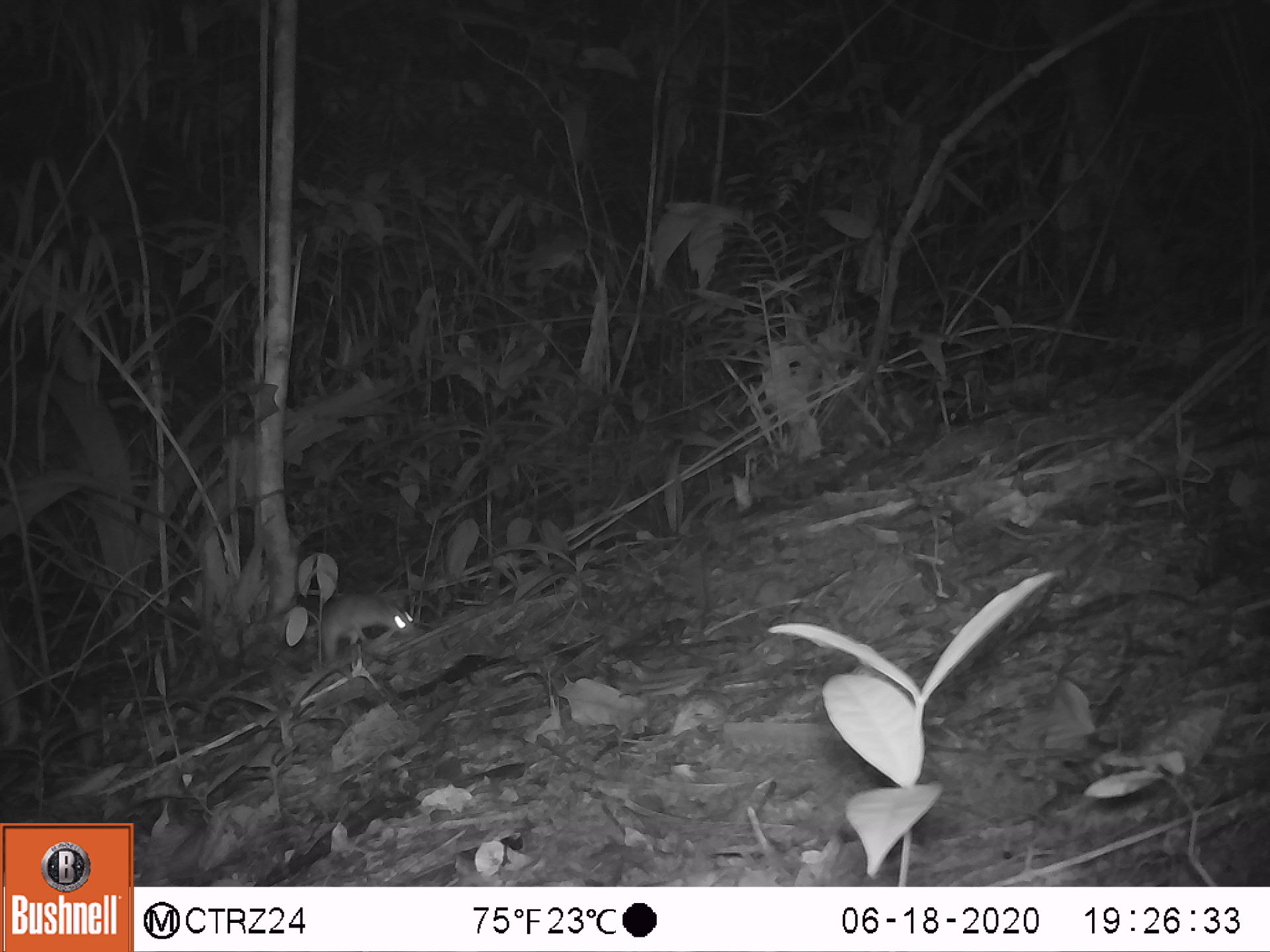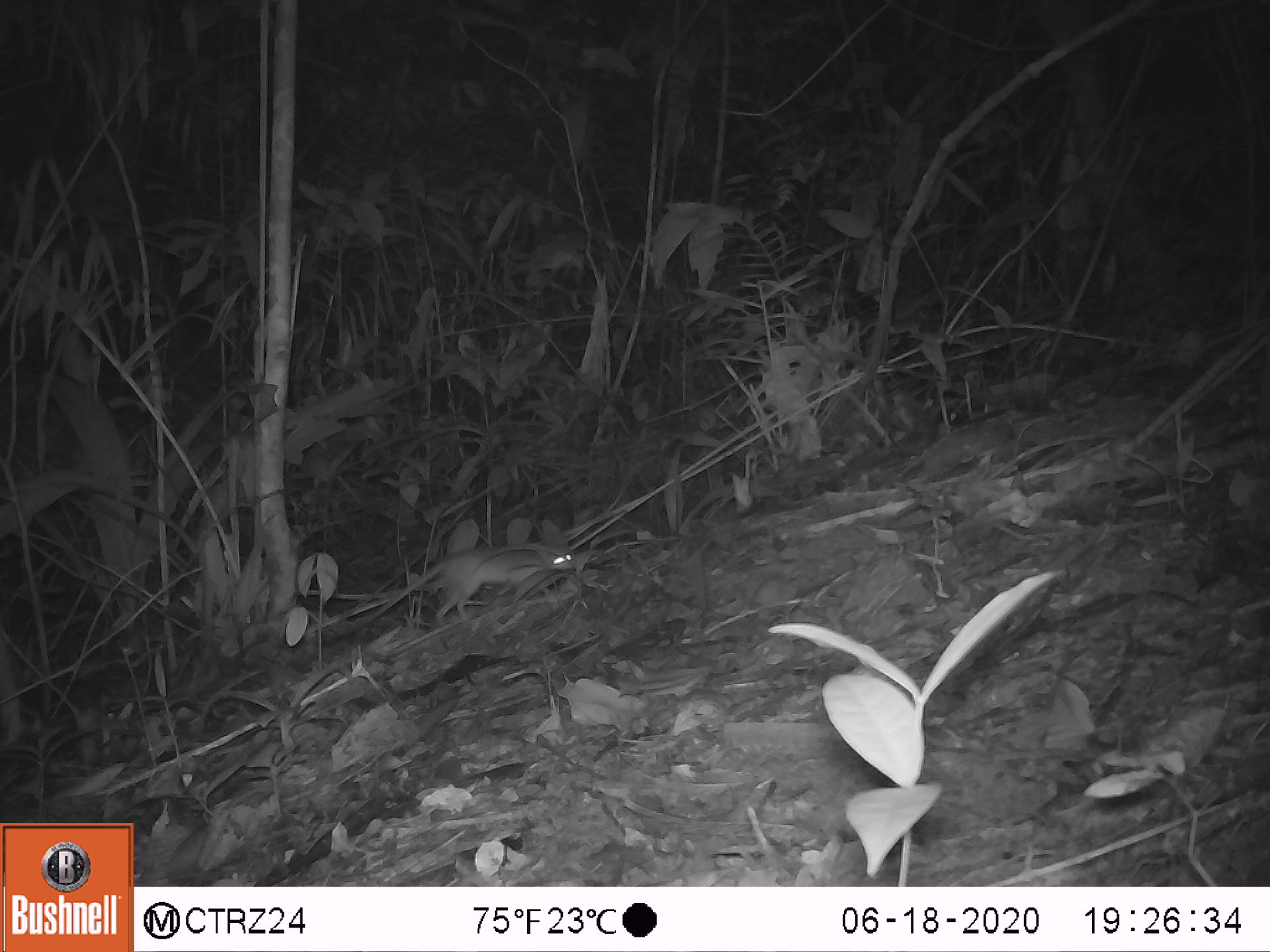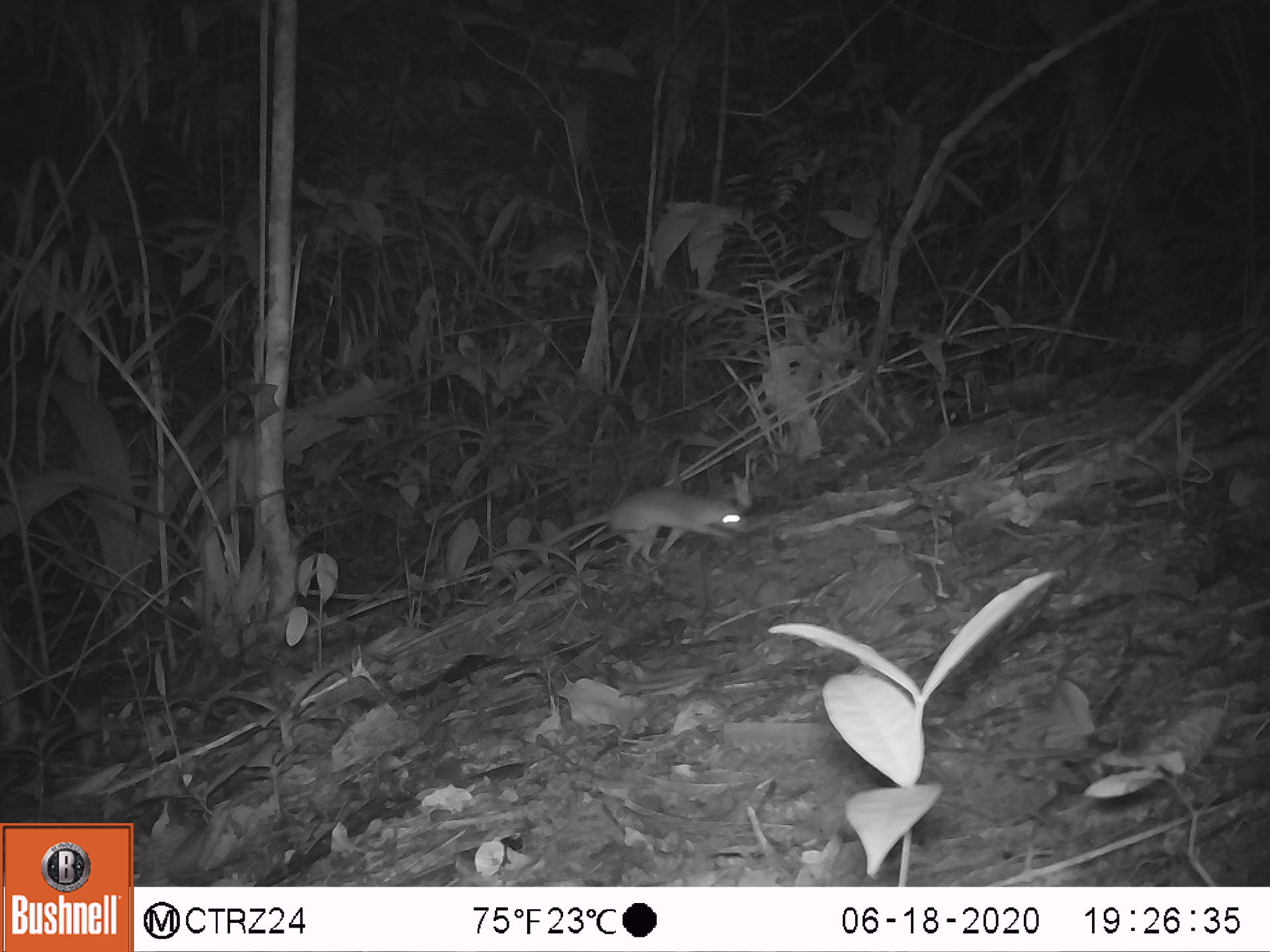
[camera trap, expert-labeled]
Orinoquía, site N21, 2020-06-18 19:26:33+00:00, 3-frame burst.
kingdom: Animalia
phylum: Chordata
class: Mammalia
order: Rodentia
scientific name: Rodentia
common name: rodent